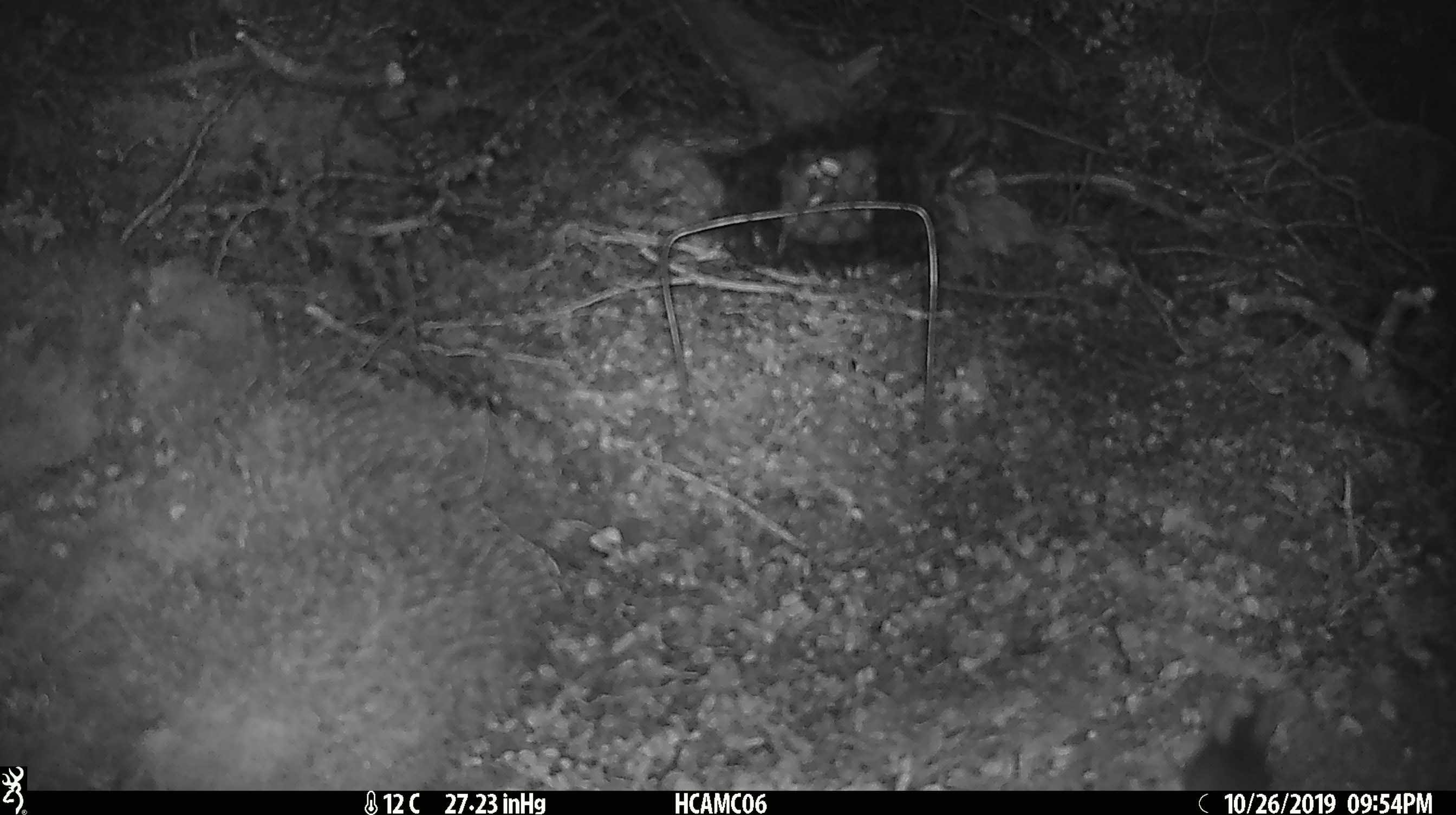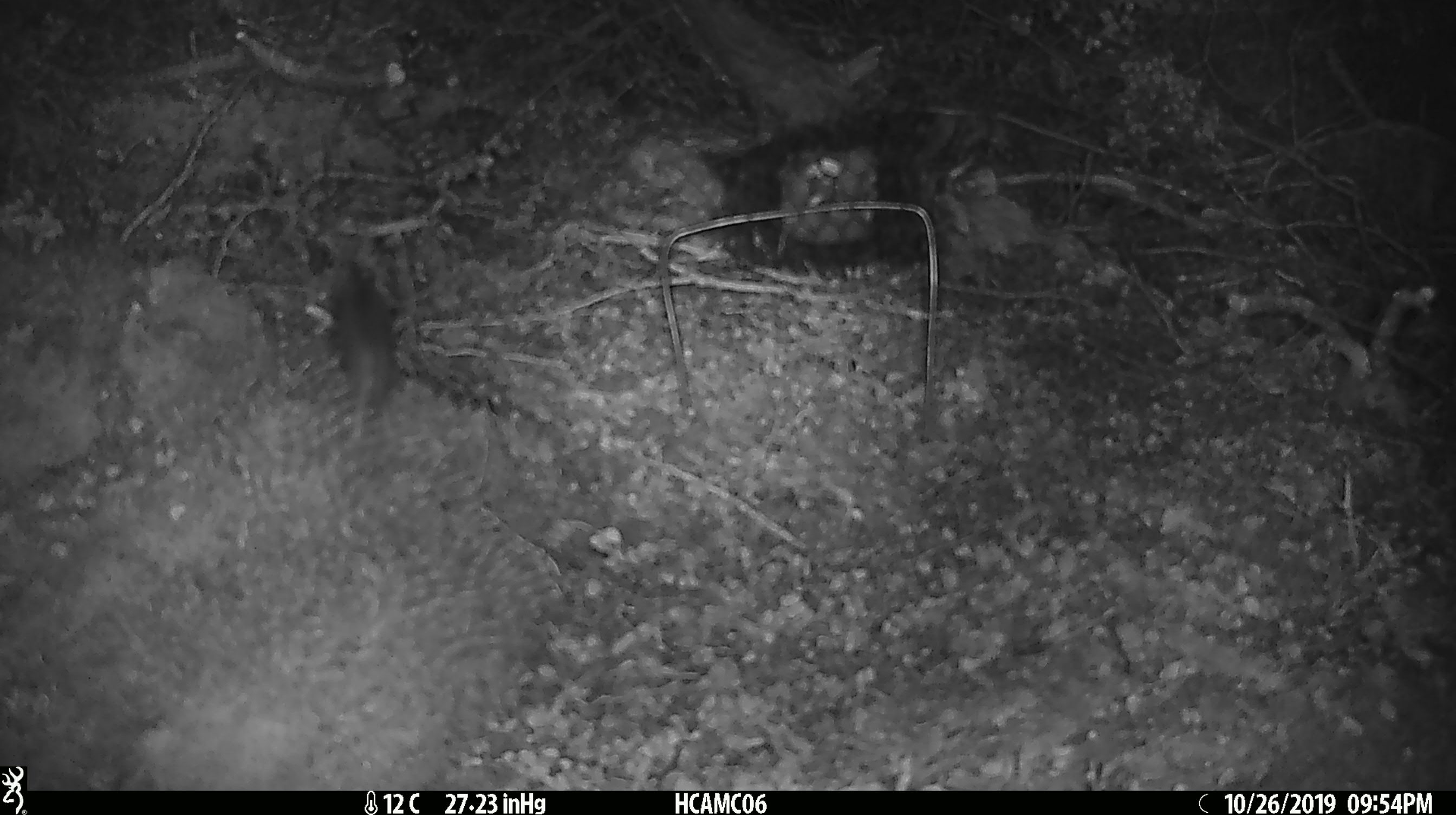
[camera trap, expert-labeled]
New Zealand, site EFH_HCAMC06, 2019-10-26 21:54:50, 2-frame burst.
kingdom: Animalia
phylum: Chordata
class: Mammalia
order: Rodentia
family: Muridae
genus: Mus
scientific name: Mus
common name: mouse